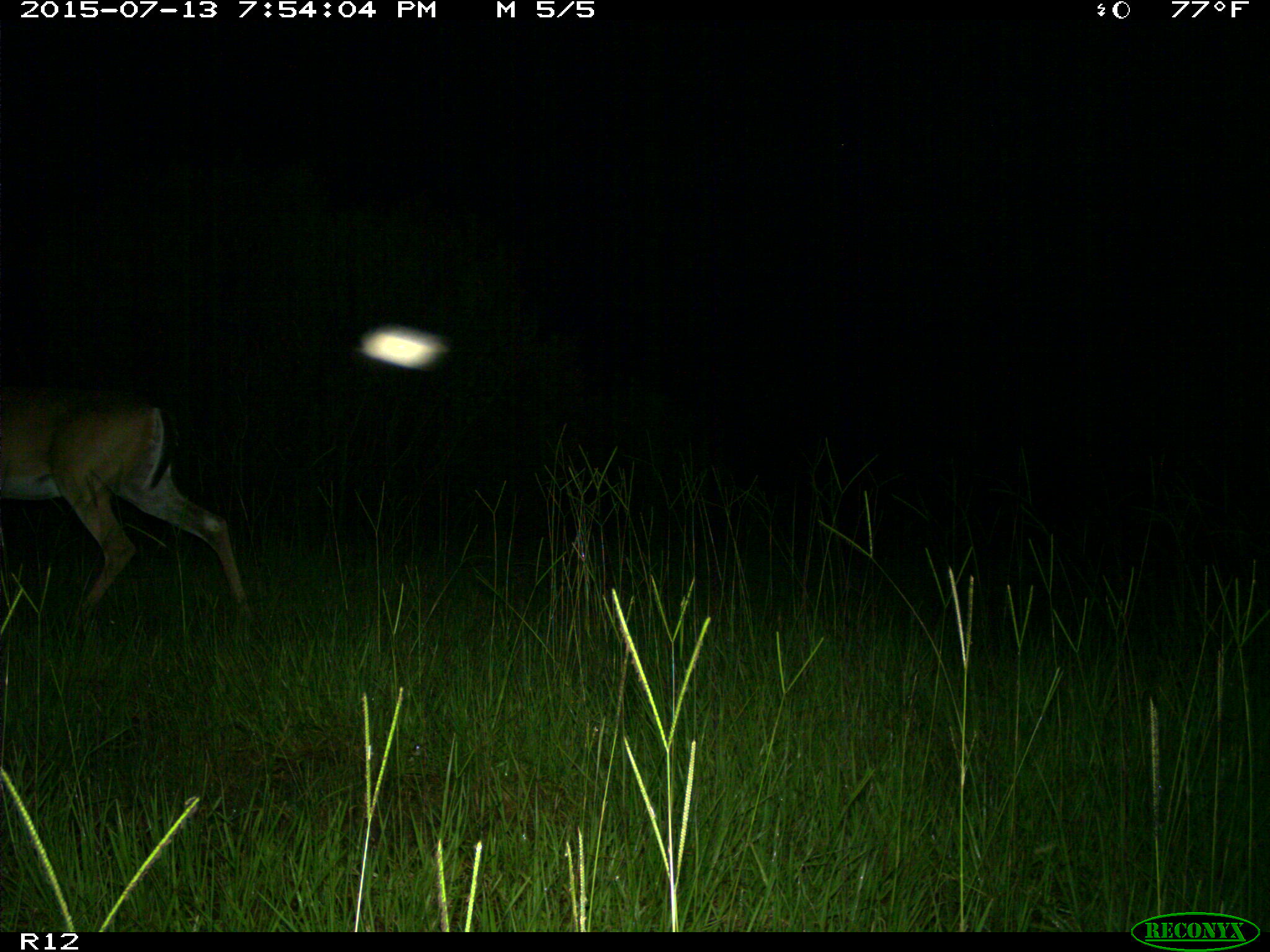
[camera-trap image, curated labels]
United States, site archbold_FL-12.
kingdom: Animalia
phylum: Chordata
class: Mammalia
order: Artiodactyla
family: Cervidae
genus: Odocoileus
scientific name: Odocoileus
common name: deer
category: unidentified deer